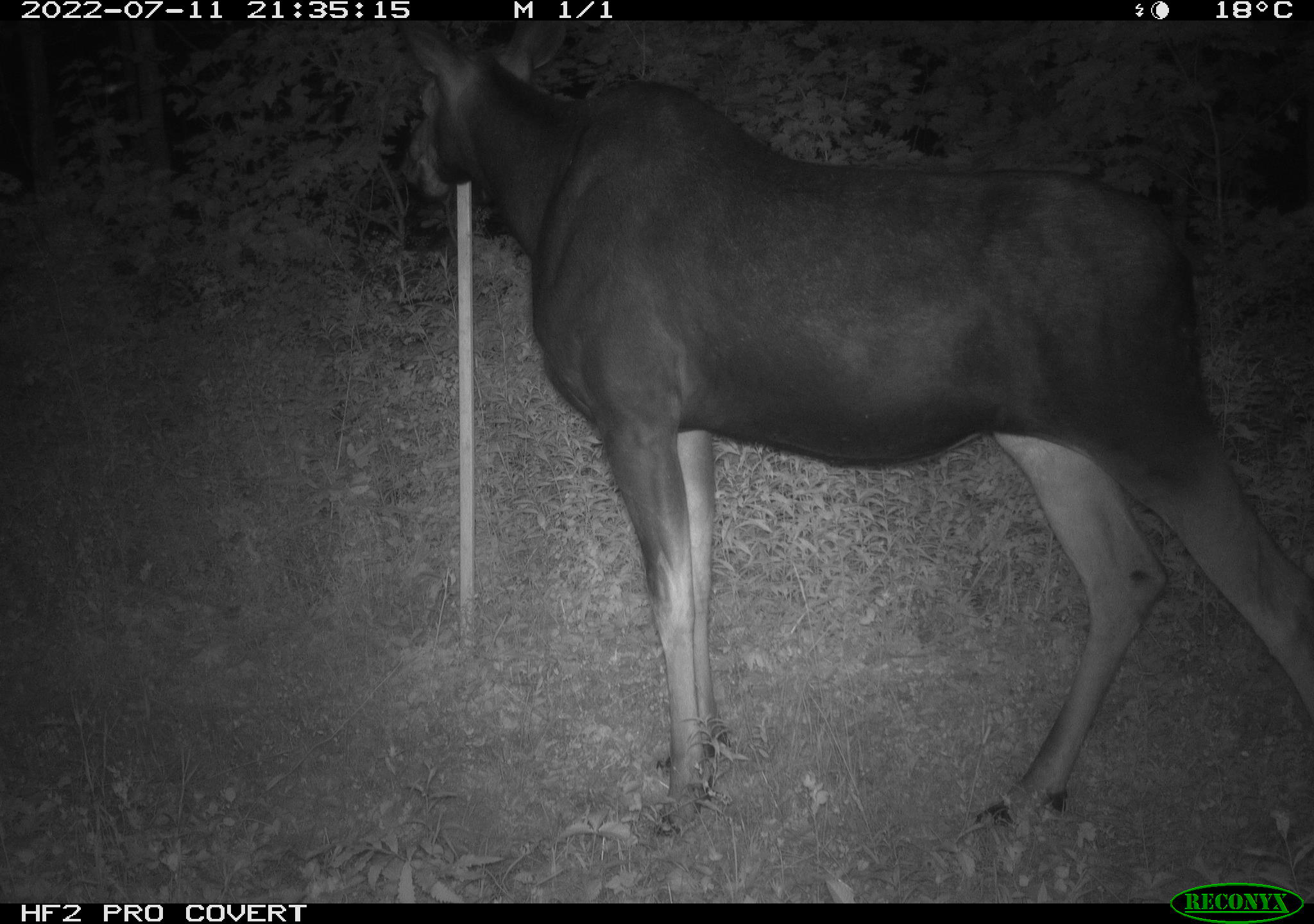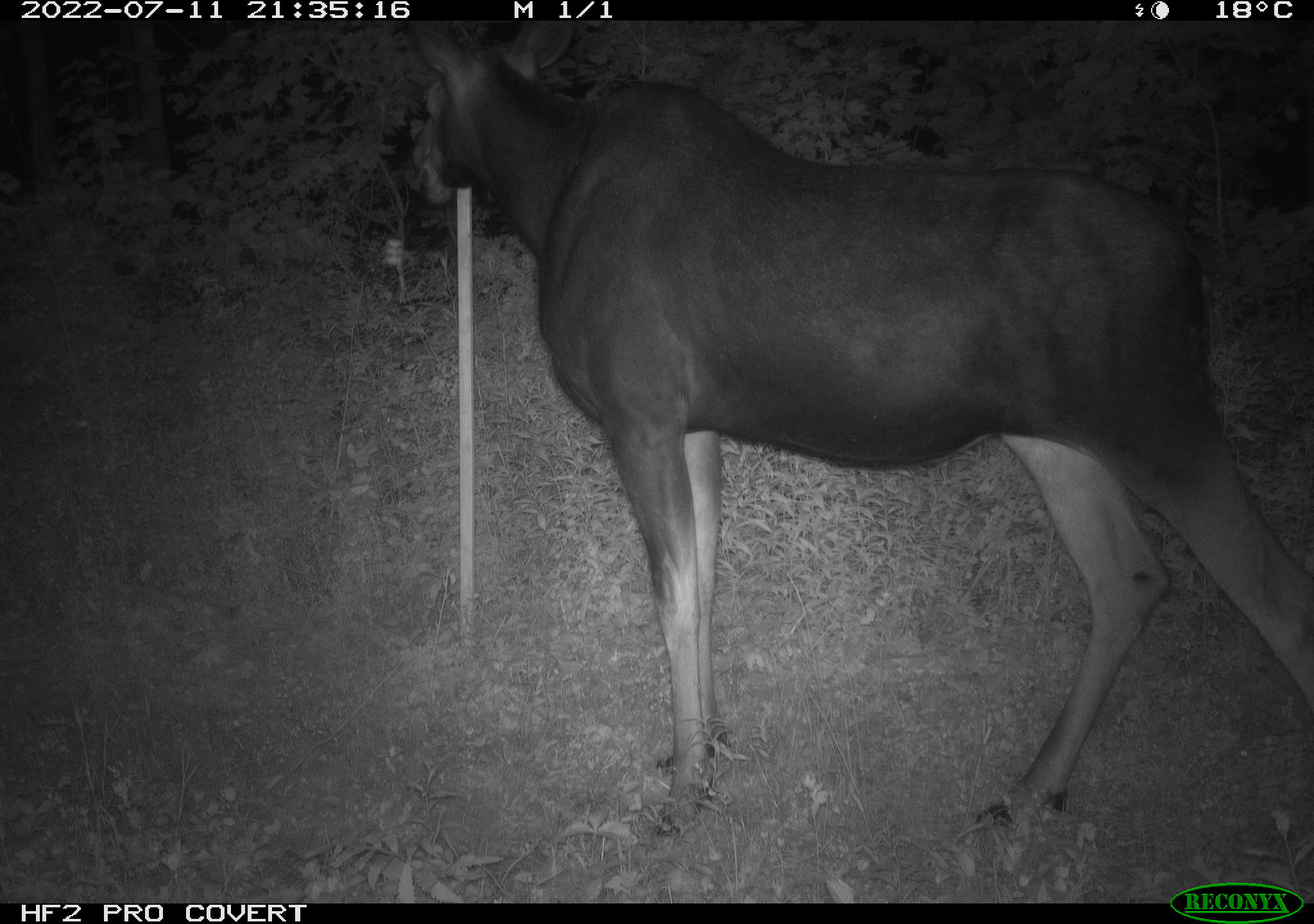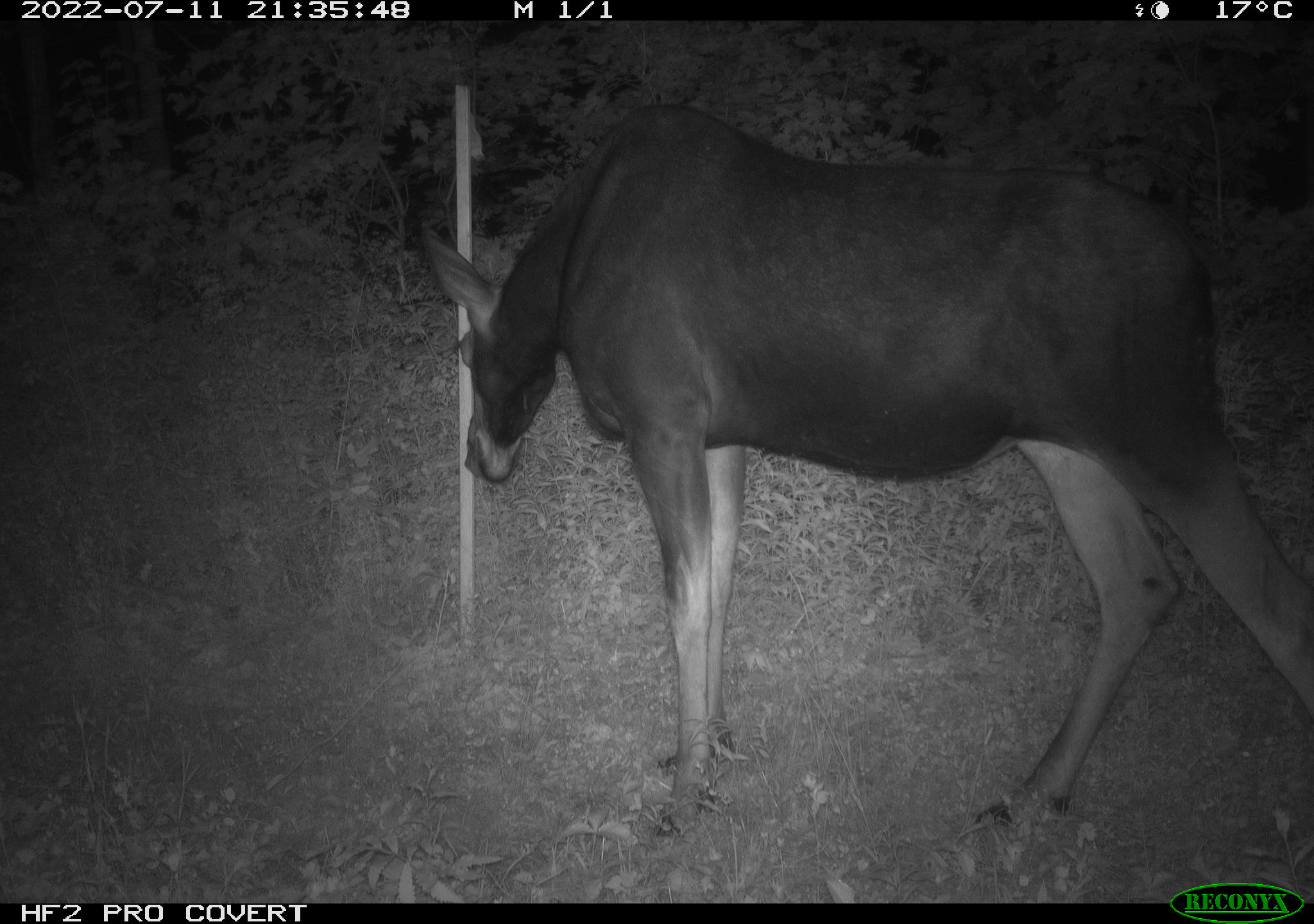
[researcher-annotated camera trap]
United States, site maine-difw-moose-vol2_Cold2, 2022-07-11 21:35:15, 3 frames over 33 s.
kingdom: Animalia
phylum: Chordata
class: Mammalia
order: Artiodactyla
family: Cervidae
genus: Alces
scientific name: Alces alces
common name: moose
Moose (Alces alces).